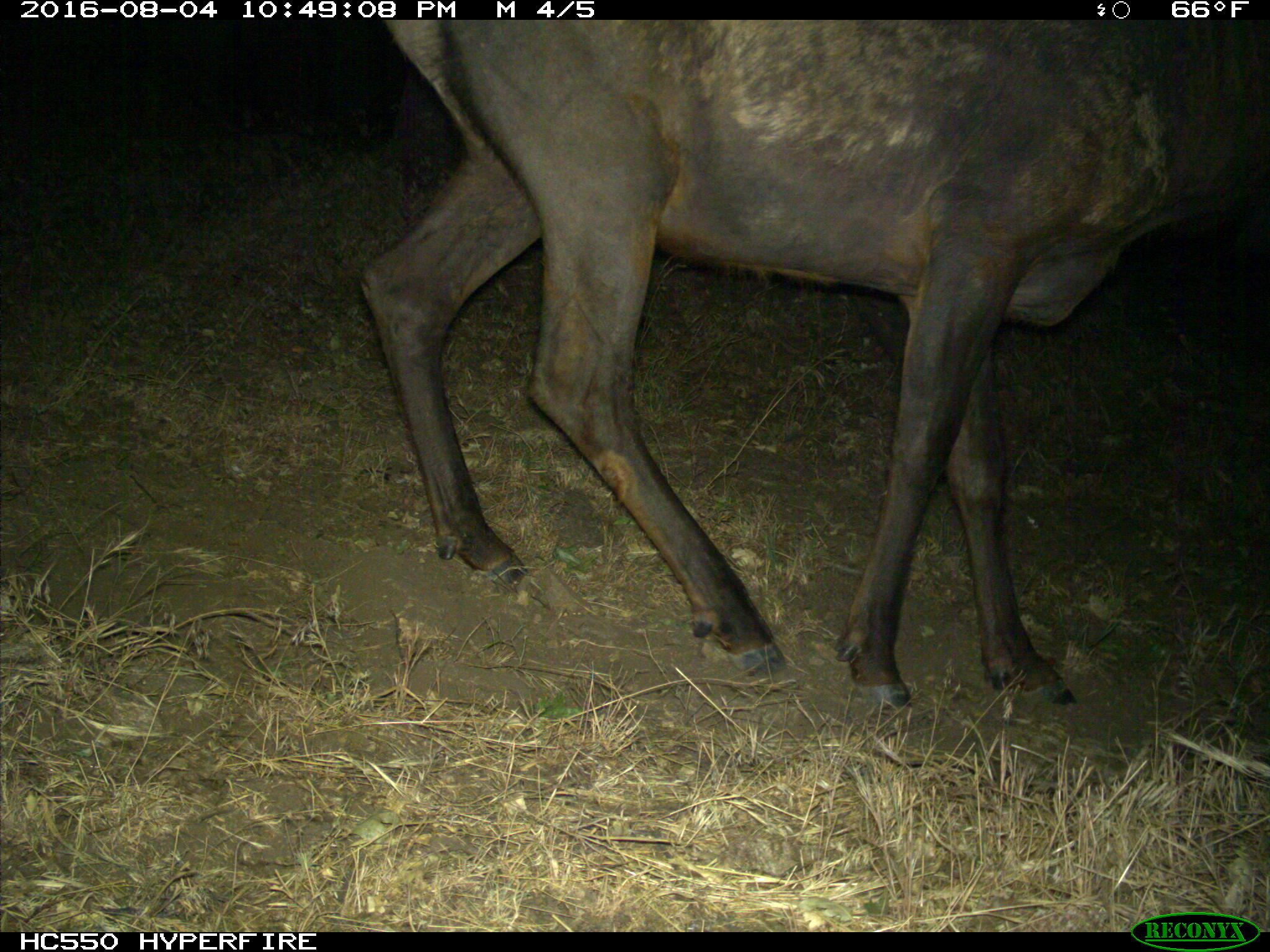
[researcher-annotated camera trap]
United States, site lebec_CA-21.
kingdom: Animalia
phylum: Chordata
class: Mammalia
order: Artiodactyla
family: Cervidae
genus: Cervus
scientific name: Cervus canadensis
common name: elk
Cervus canadensis (elk).